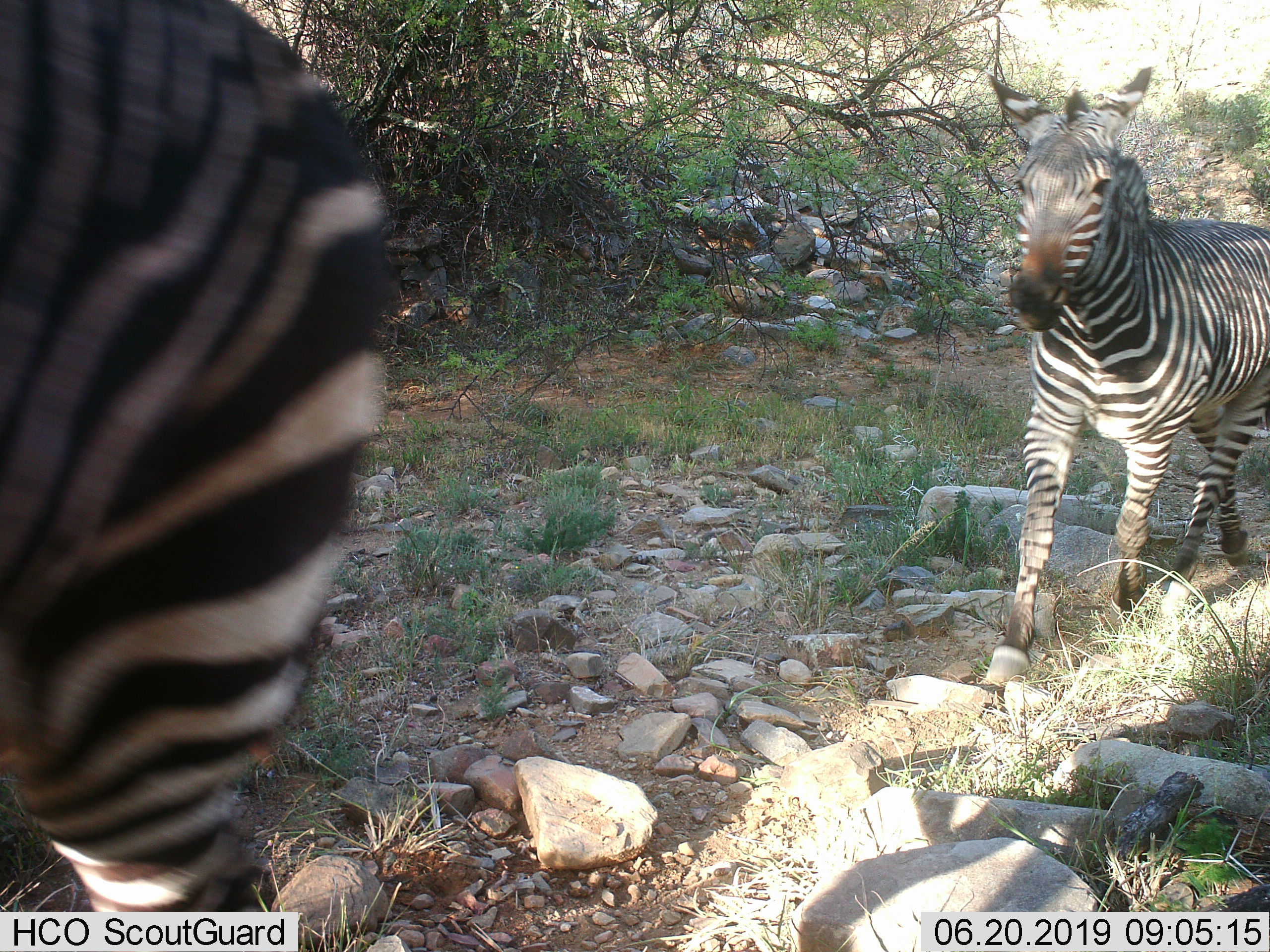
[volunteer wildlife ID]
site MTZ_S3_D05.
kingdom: Animalia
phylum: Chordata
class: Mammalia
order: Perissodactyla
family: Equidae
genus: Equus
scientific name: Equus zebra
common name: mountain zebra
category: zebramountain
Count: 2.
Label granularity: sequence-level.